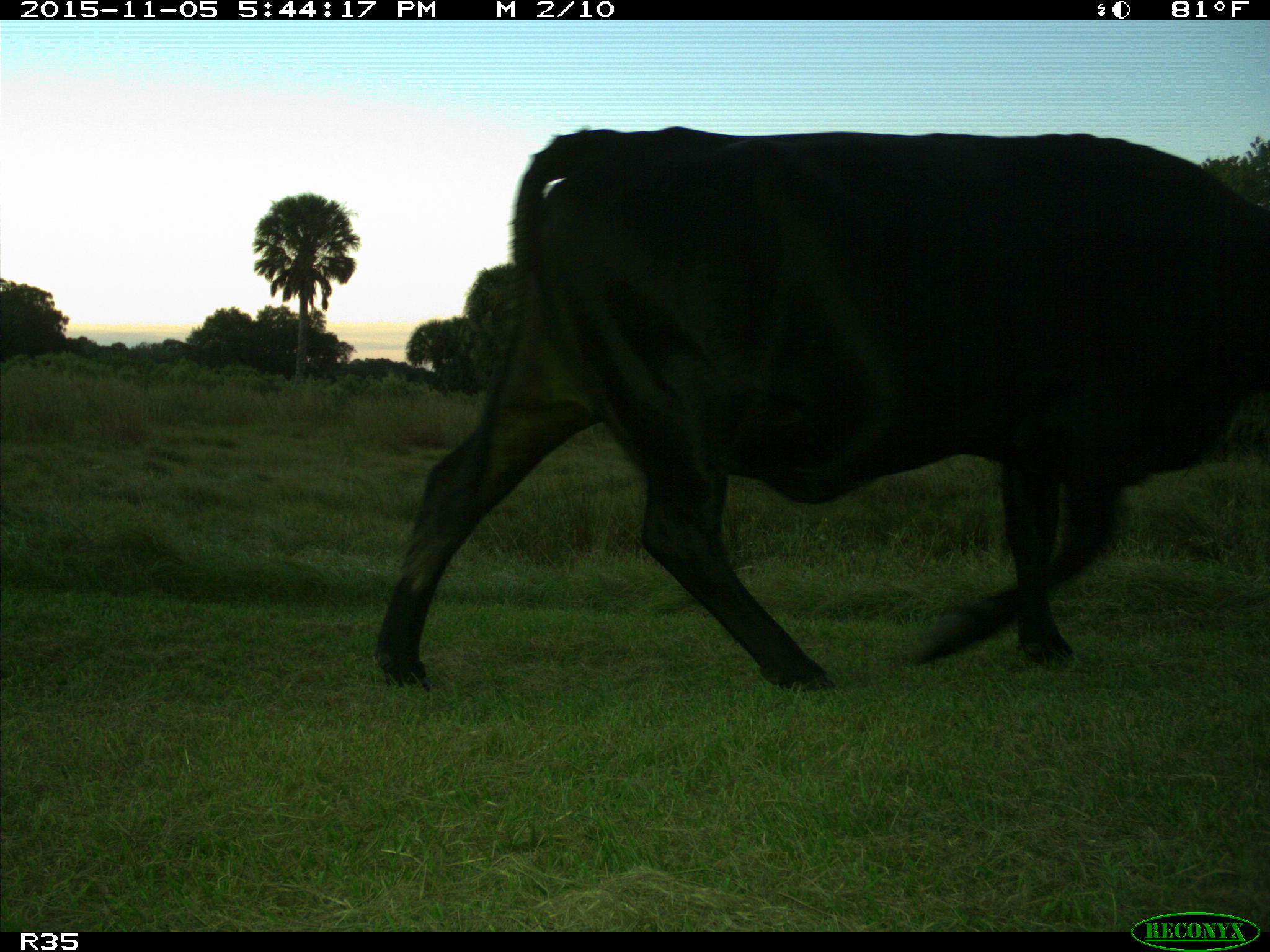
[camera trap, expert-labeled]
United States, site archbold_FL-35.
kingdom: Animalia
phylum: Chordata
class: Mammalia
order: Artiodactyla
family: Bovidae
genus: Bos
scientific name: Bos taurus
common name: domestic cow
Bos taurus (domestic cow).